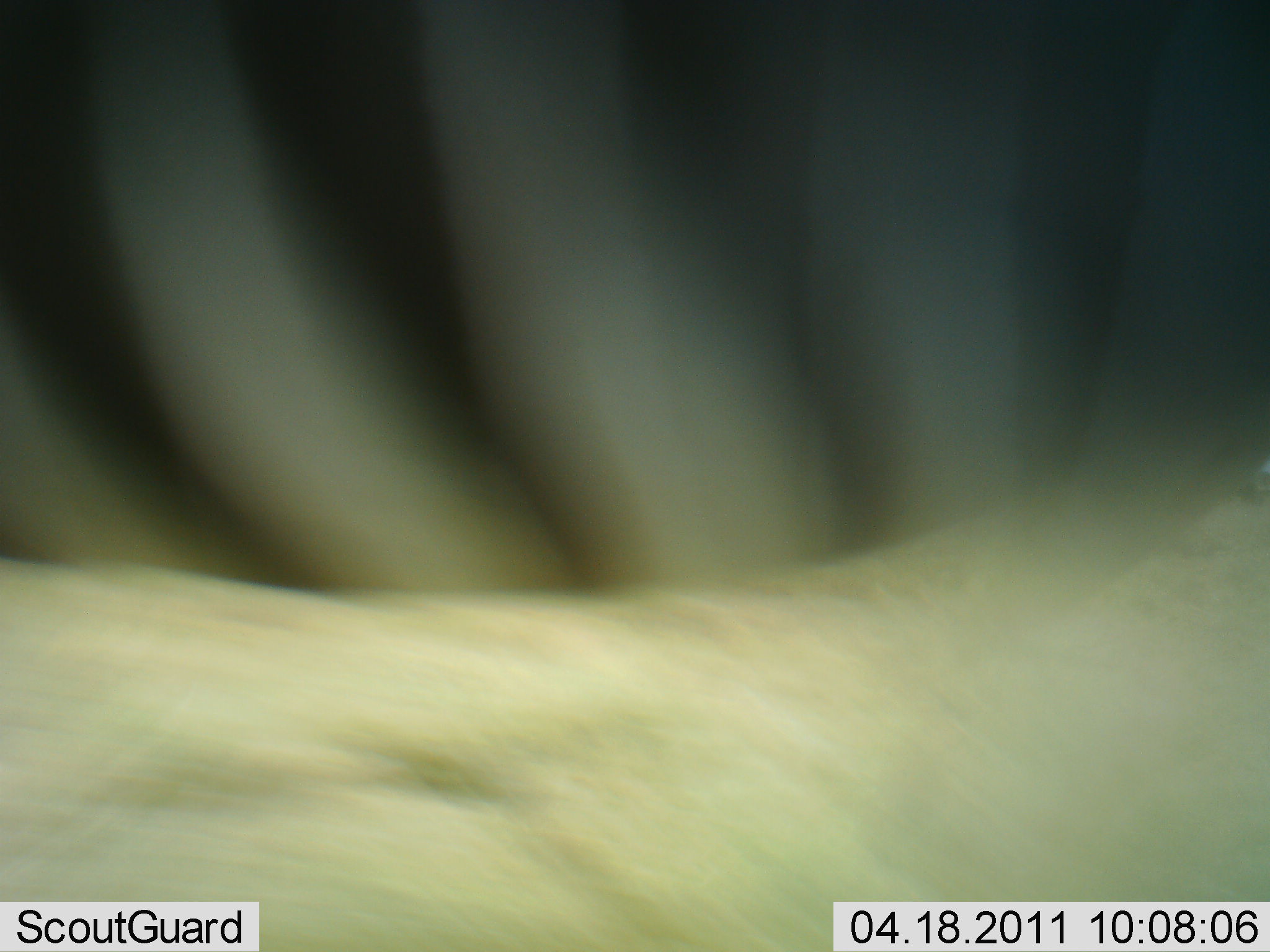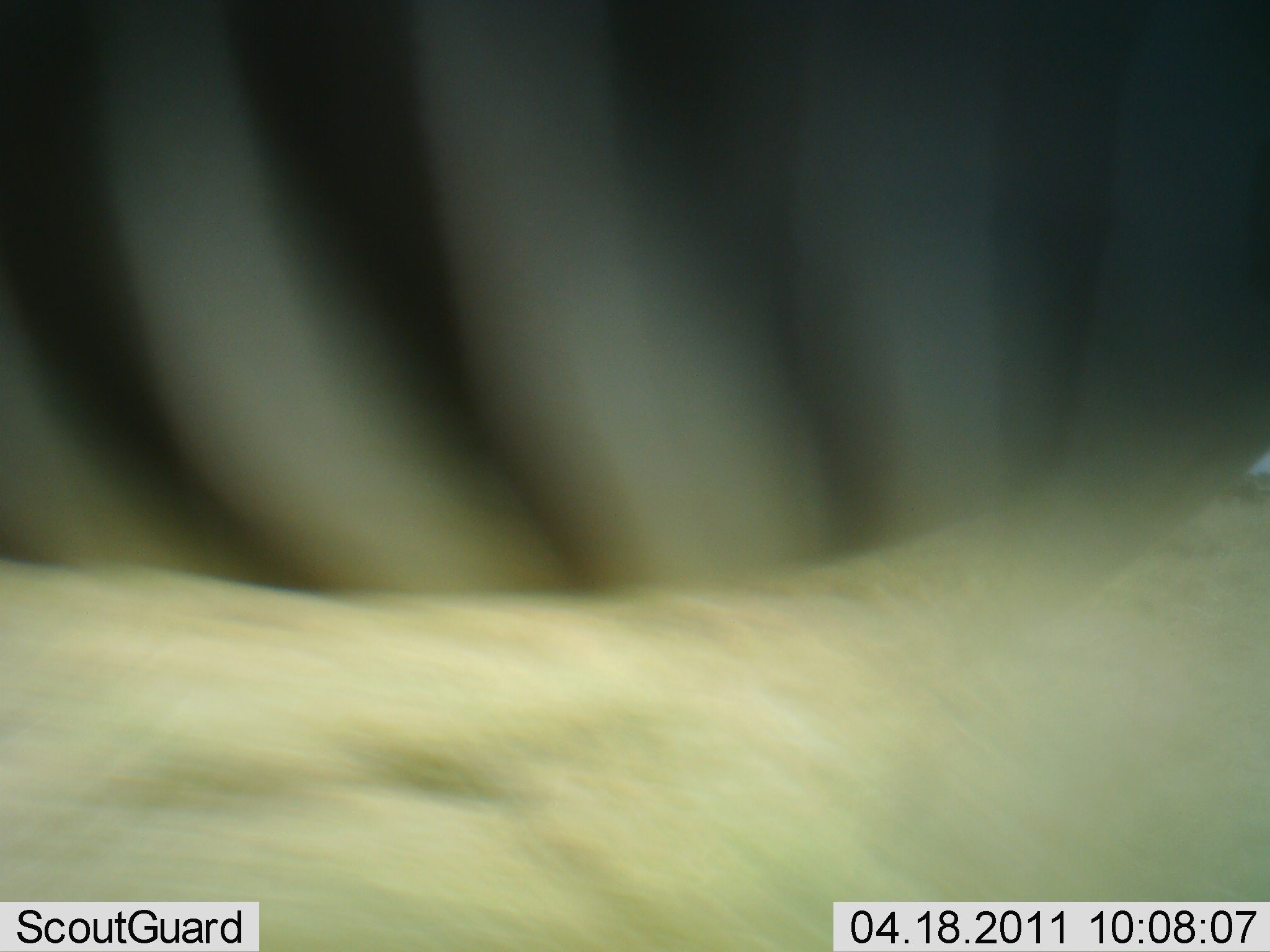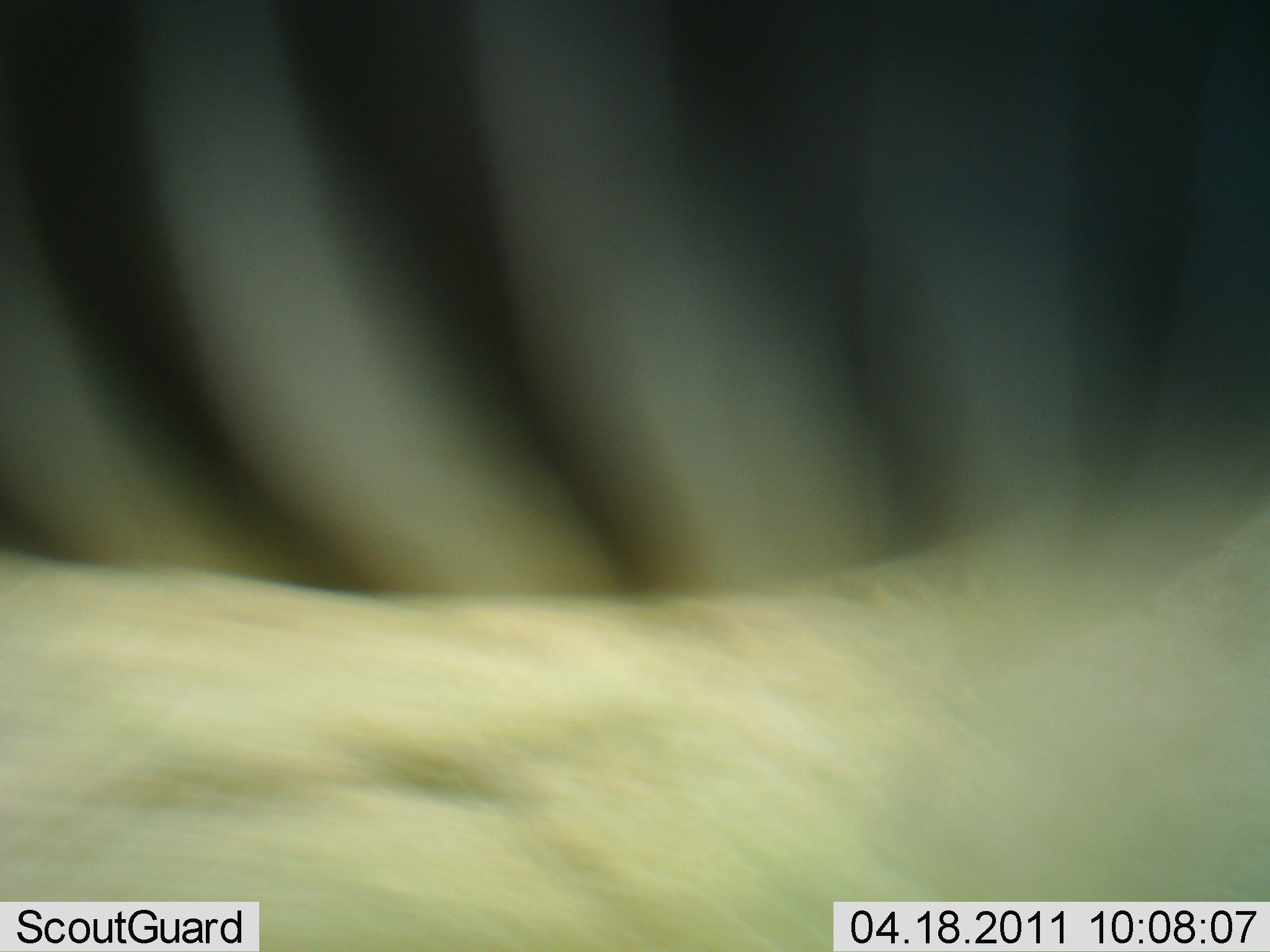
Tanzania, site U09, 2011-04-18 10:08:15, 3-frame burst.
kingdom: Animalia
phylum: Chordata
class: Mammalia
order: Perissodactyla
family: Equidae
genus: Equus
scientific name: Equus quagga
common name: plains zebra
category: zebra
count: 1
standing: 73%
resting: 0%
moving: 27%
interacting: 0%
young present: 0%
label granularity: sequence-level